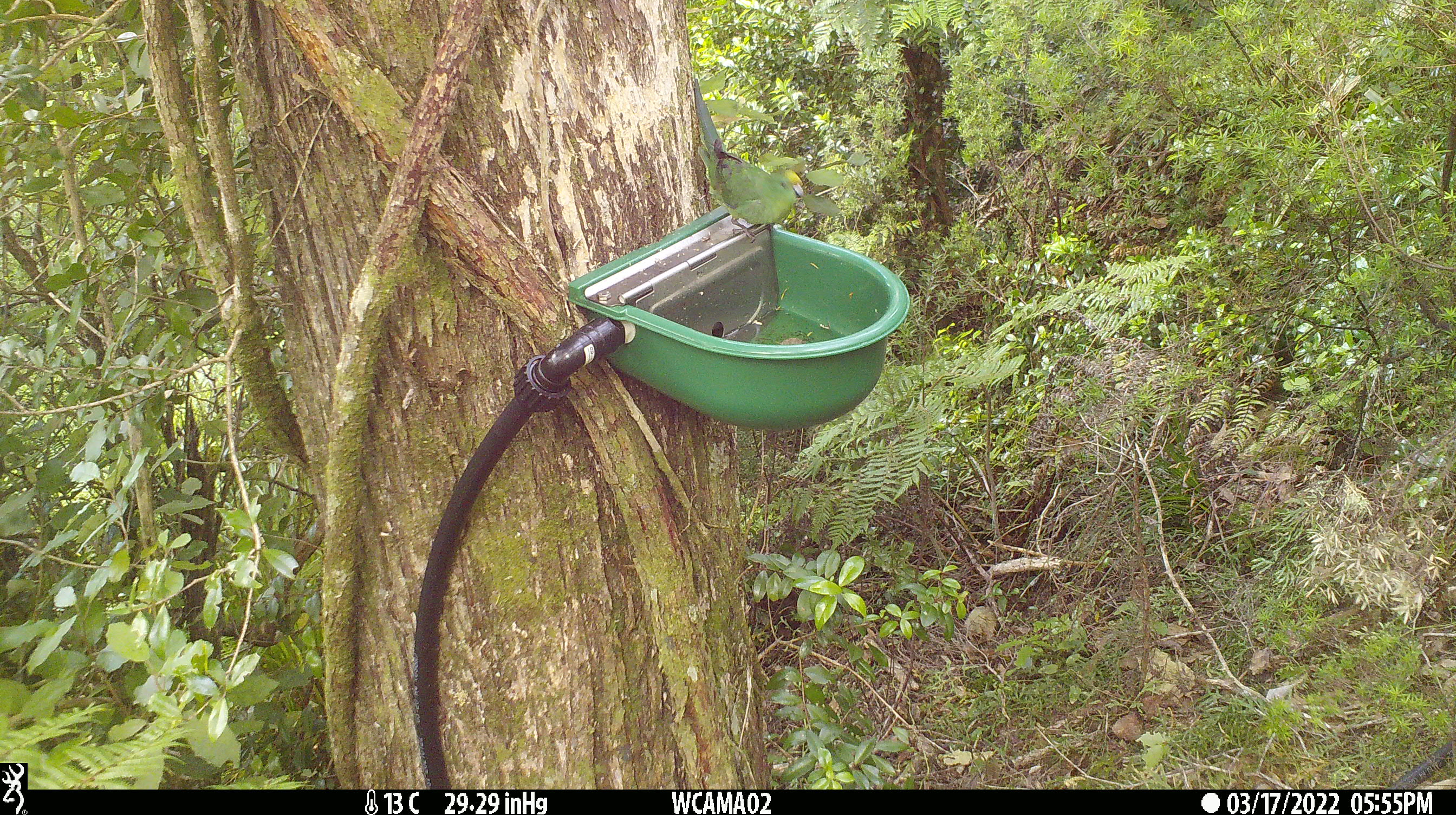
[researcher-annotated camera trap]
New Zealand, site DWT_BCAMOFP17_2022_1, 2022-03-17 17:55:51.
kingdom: Animalia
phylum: Chordata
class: Aves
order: Psittaciformes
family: Psittaculidae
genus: Cyanoramphus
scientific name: Cyanoramphus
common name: parakeet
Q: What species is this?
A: Parakeet (Cyanoramphus).